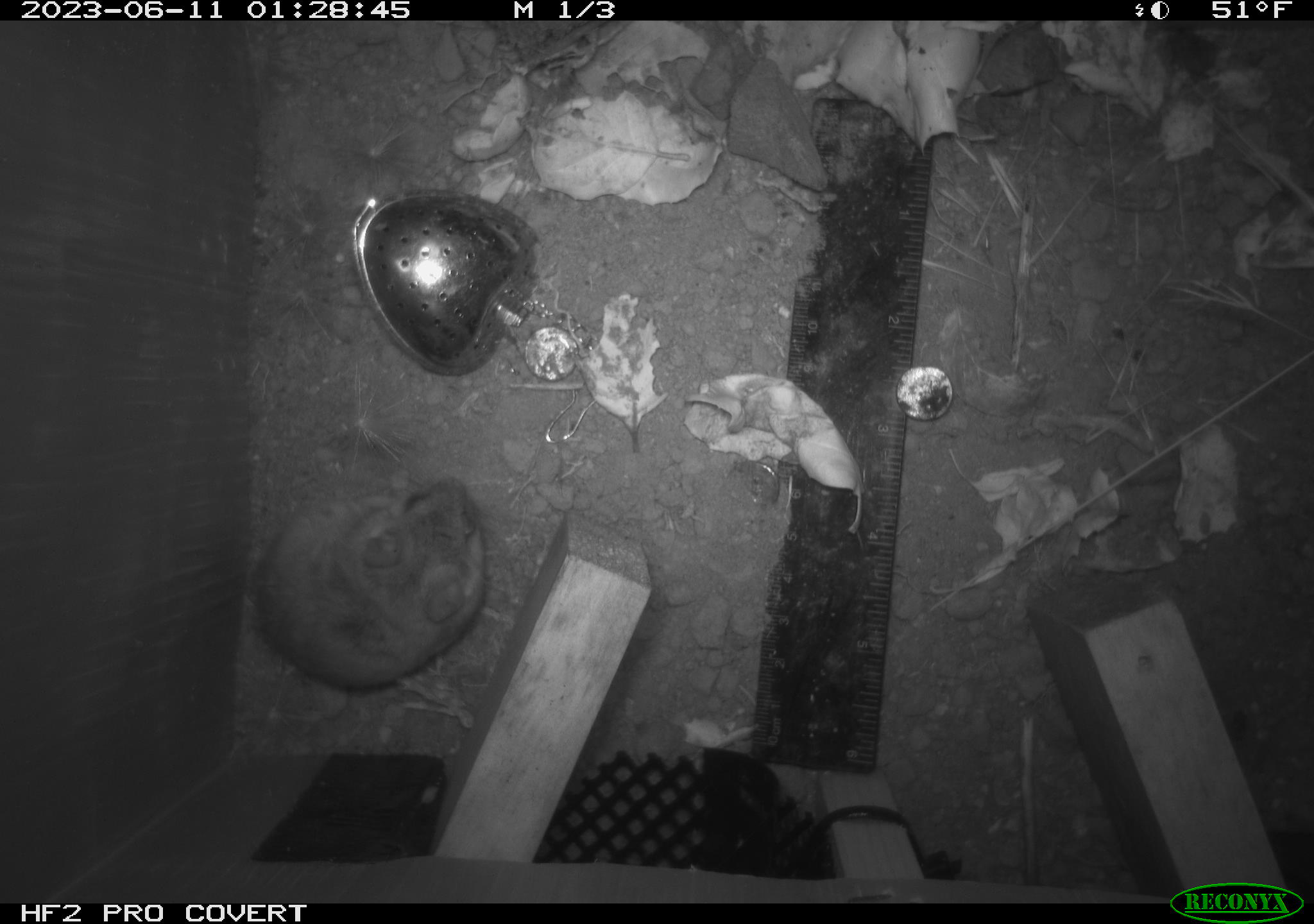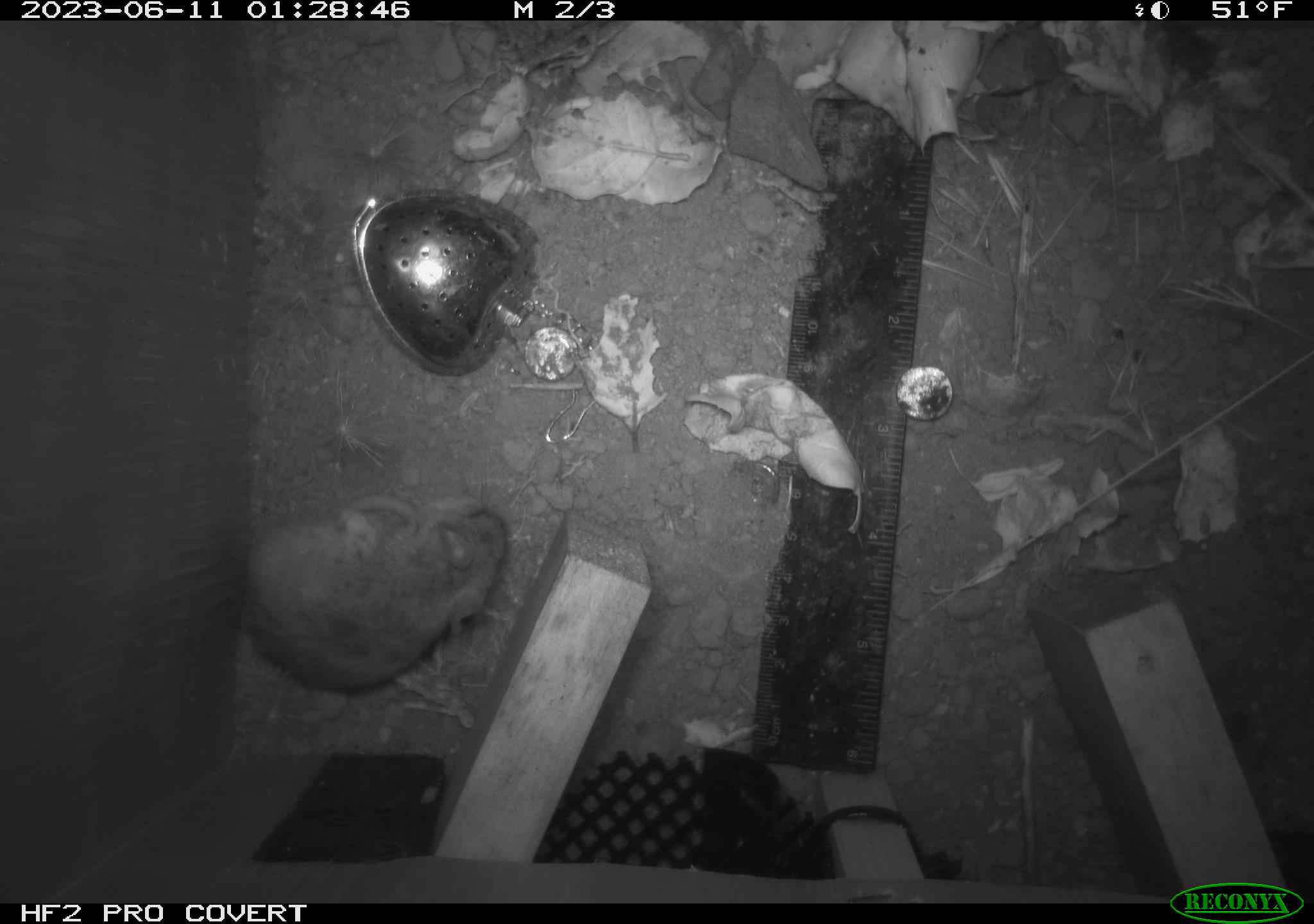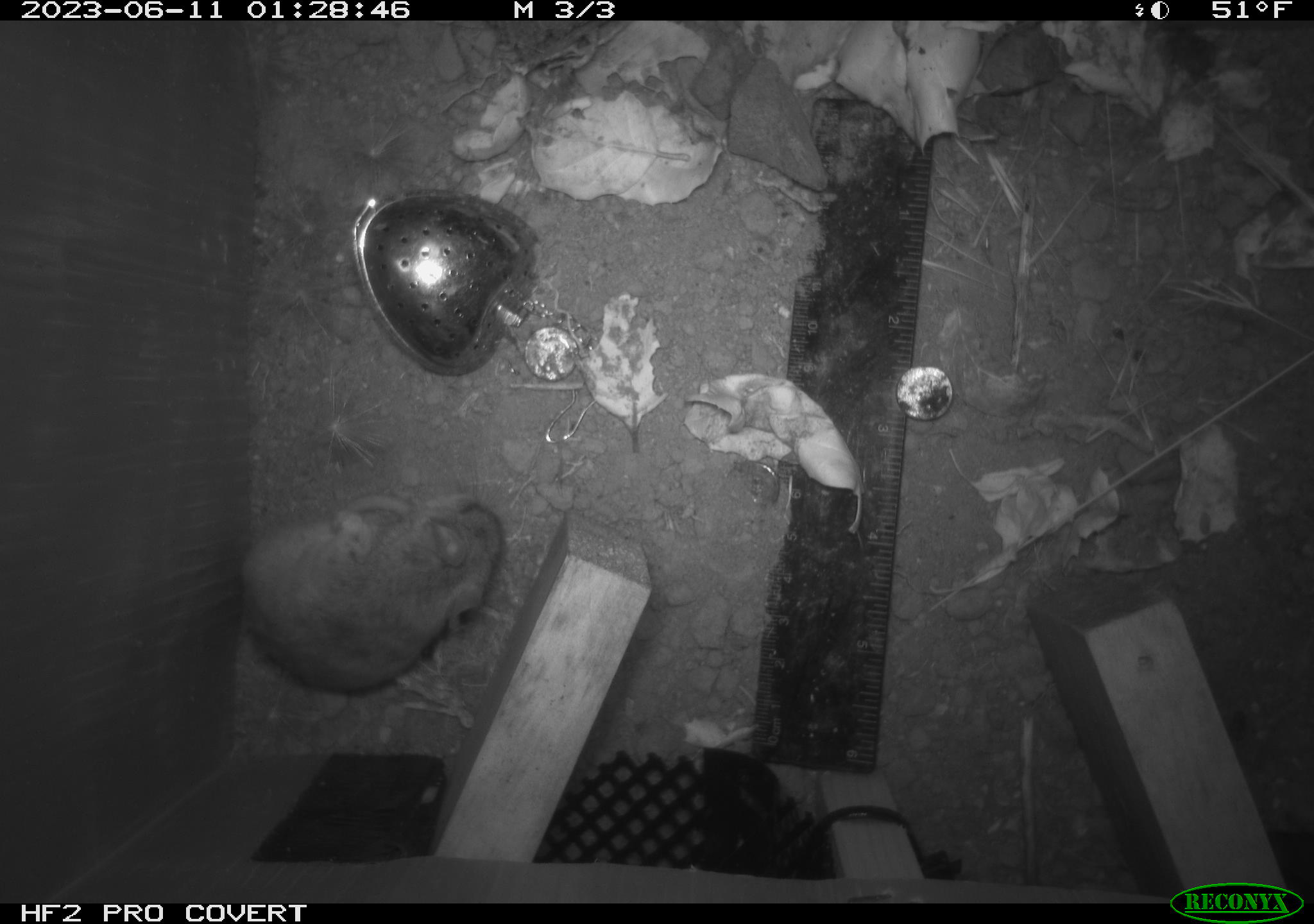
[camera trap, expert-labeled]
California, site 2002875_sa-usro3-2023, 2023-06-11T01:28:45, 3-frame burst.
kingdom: Animalia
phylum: Chordata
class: Mammalia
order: Rodentia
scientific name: Rodentia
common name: mouse species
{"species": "mouse species (Rodentia)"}